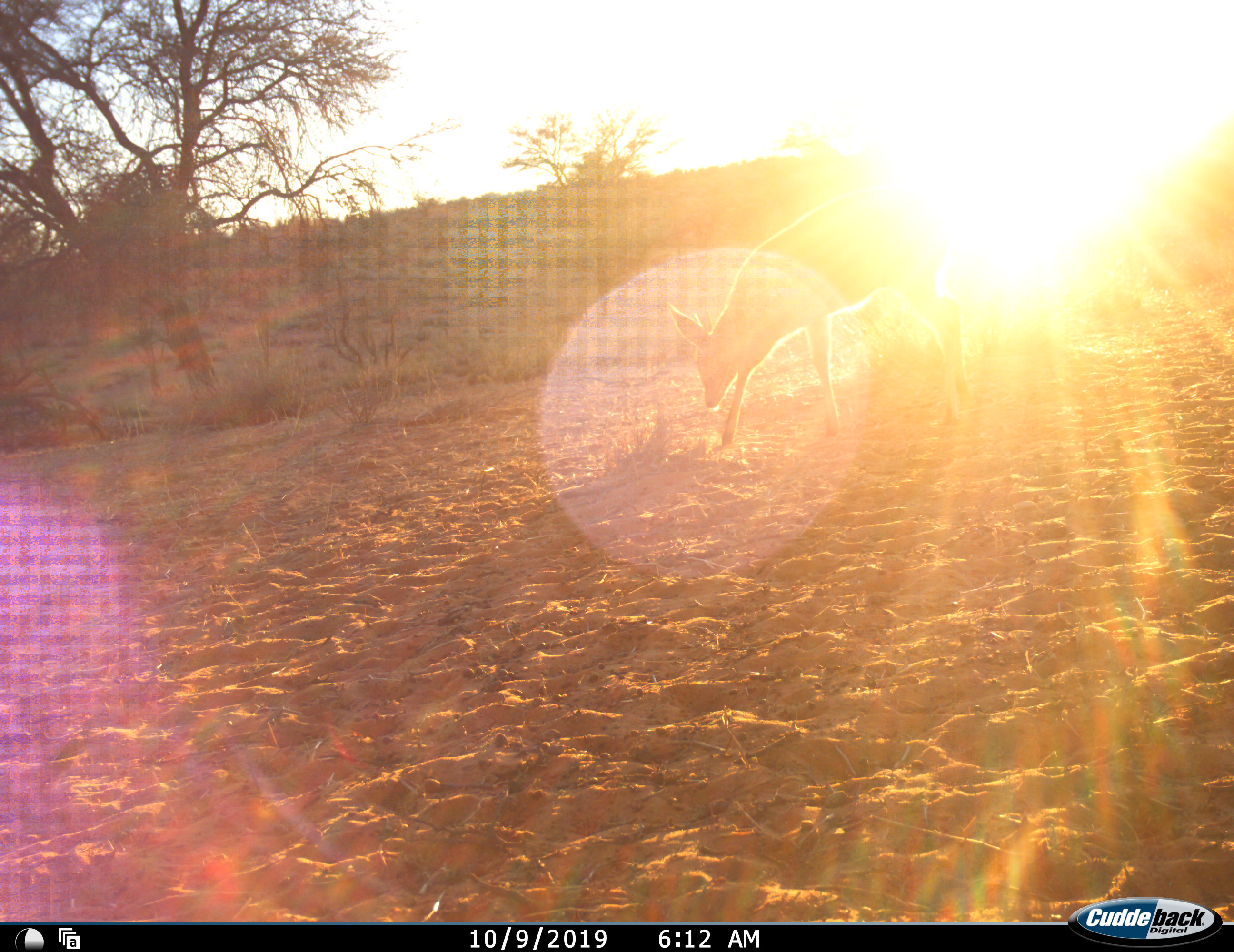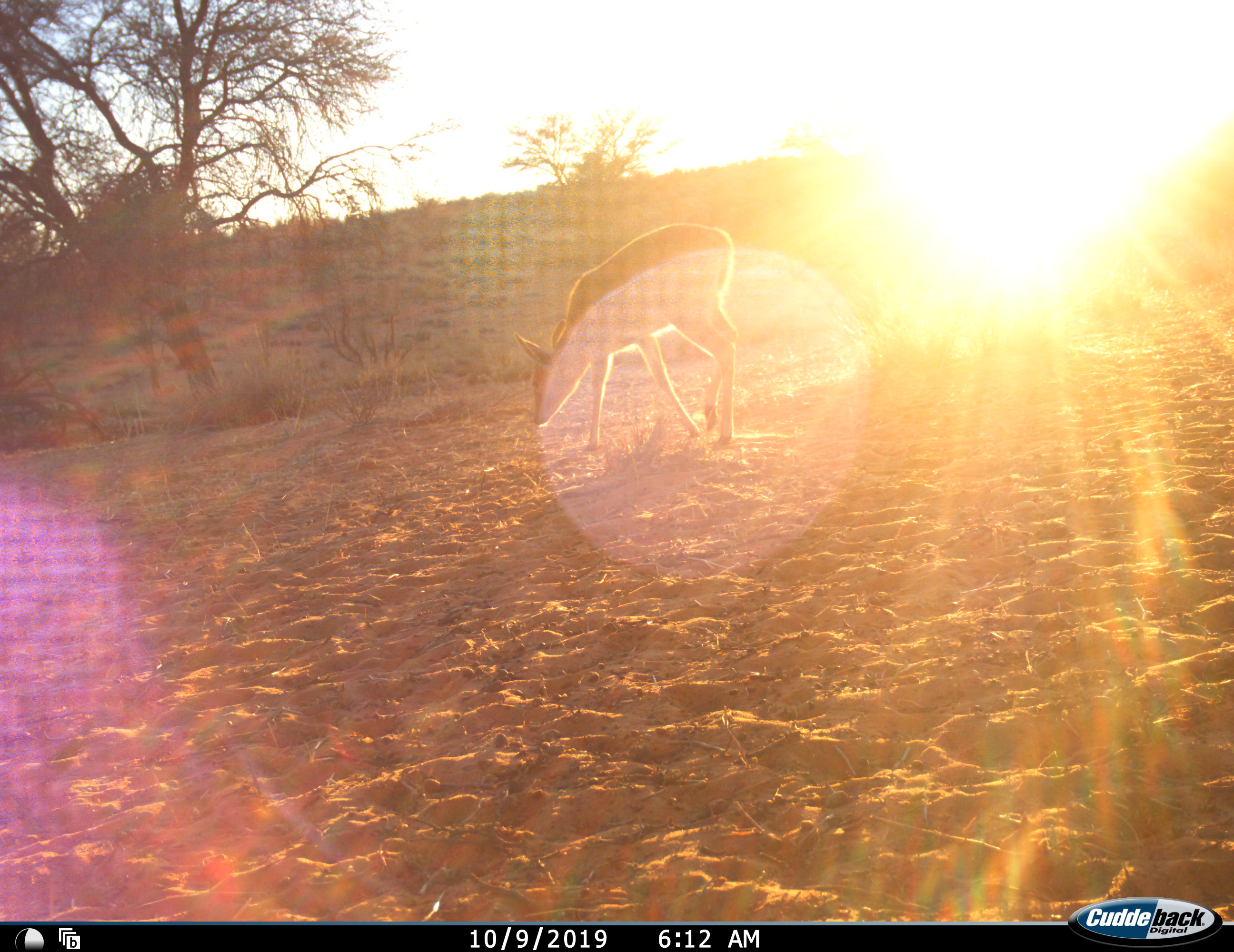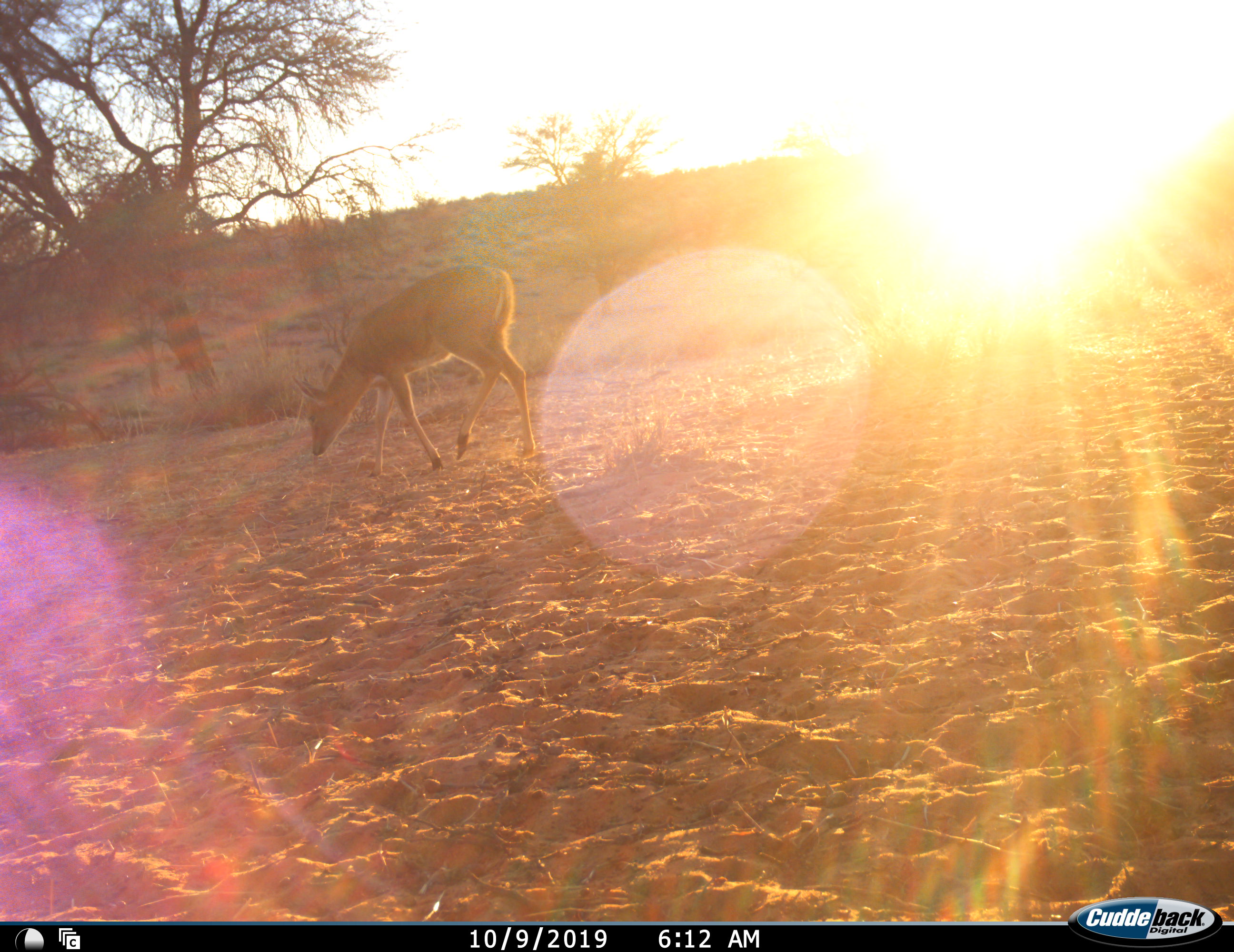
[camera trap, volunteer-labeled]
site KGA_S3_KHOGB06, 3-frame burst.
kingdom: Animalia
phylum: Chordata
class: Mammalia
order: Artiodactyla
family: Bovidae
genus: Sylvicapra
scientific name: Sylvicapra grimmia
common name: common duiker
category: duikercommongrey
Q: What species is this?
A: Duikercommongrey (common duiker) (Sylvicapra grimmia).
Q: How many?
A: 1.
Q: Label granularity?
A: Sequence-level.